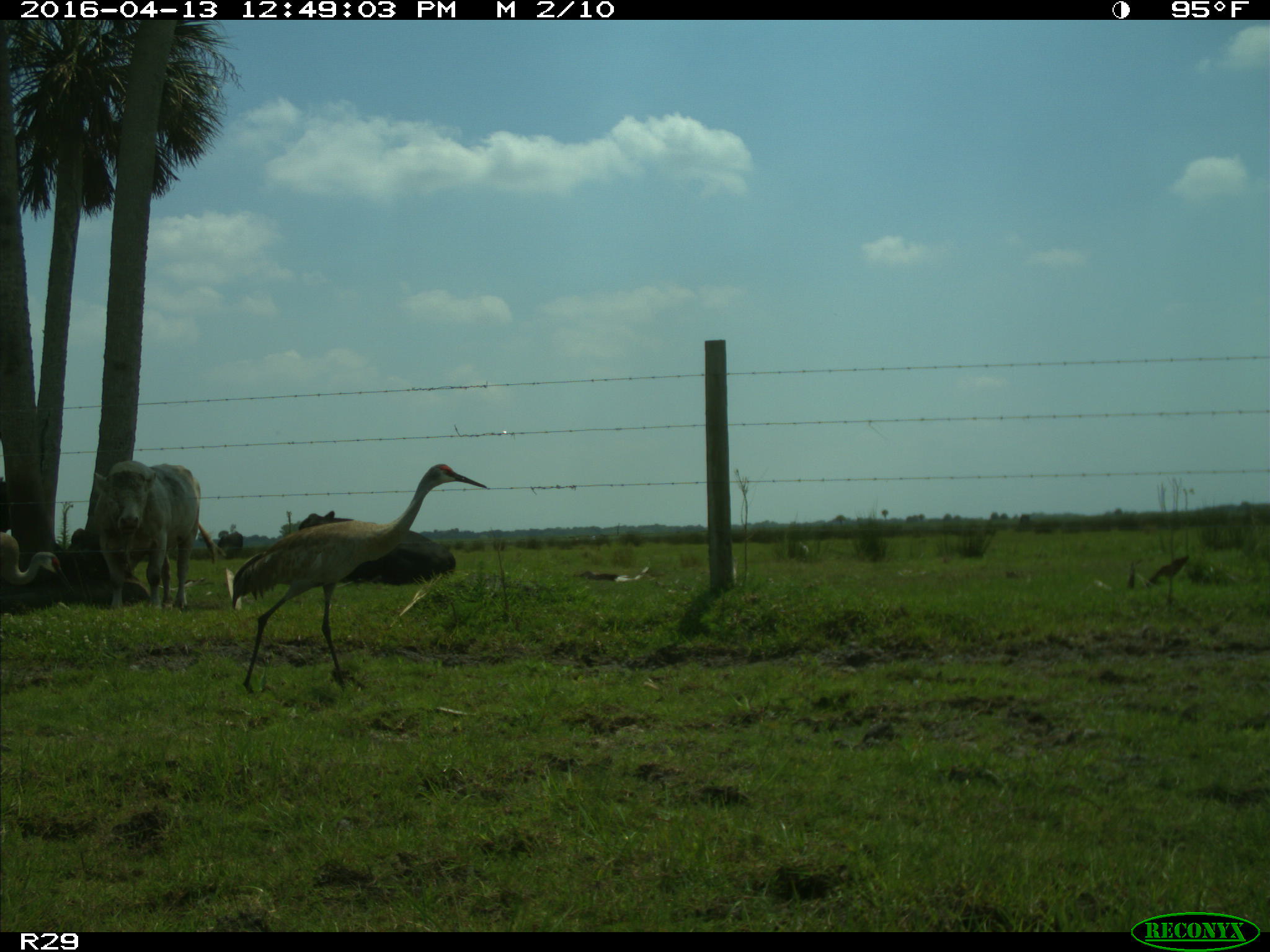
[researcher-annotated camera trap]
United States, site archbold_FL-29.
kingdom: Animalia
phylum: Chordata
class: Mammalia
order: Artiodactyla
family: Bovidae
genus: Bos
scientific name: Bos taurus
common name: domestic cow